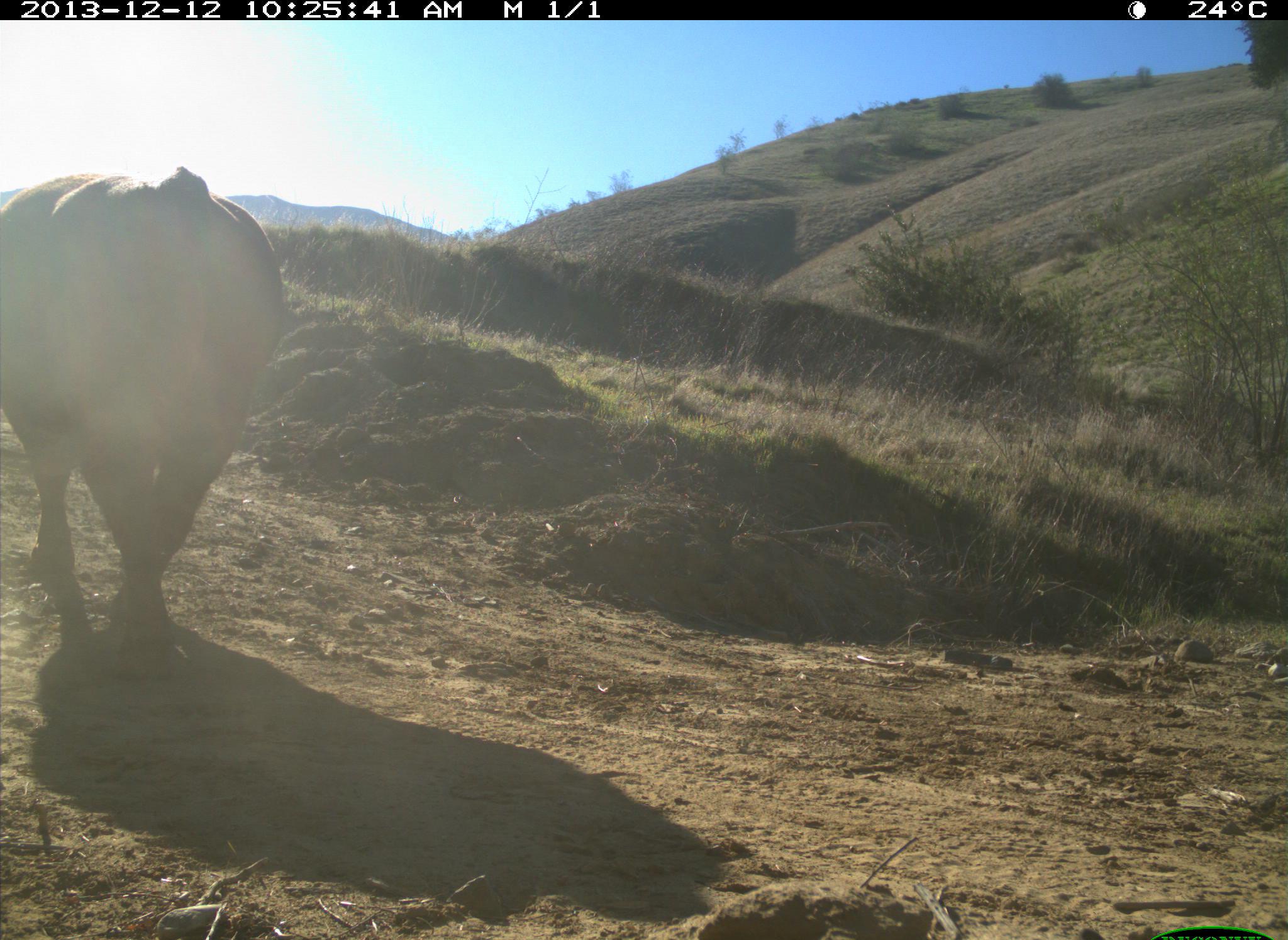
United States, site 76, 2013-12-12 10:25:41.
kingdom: Animalia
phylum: Chordata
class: Mammalia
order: Artiodactyla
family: Bovidae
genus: Bos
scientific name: Bos taurus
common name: cow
Cow (Bos taurus).